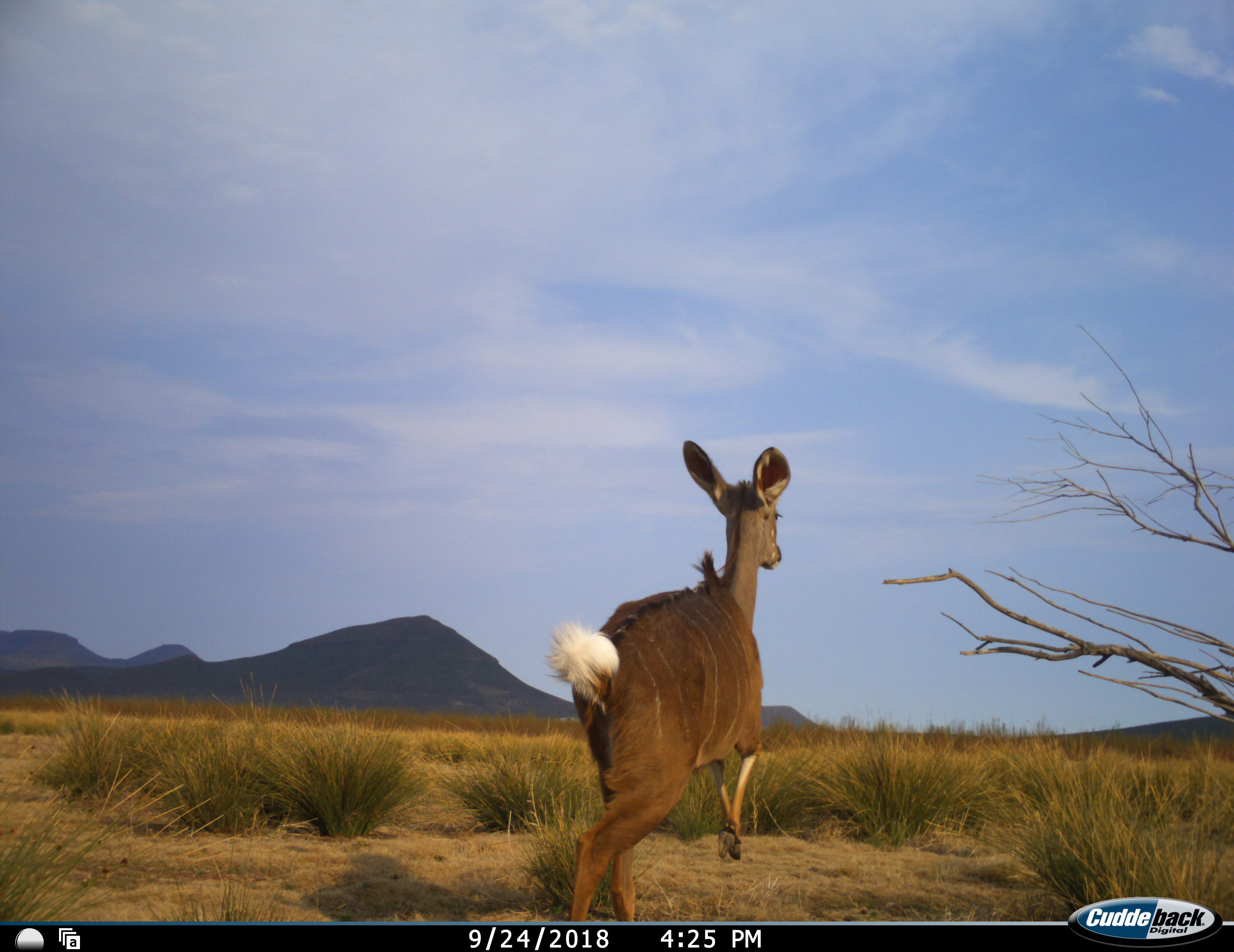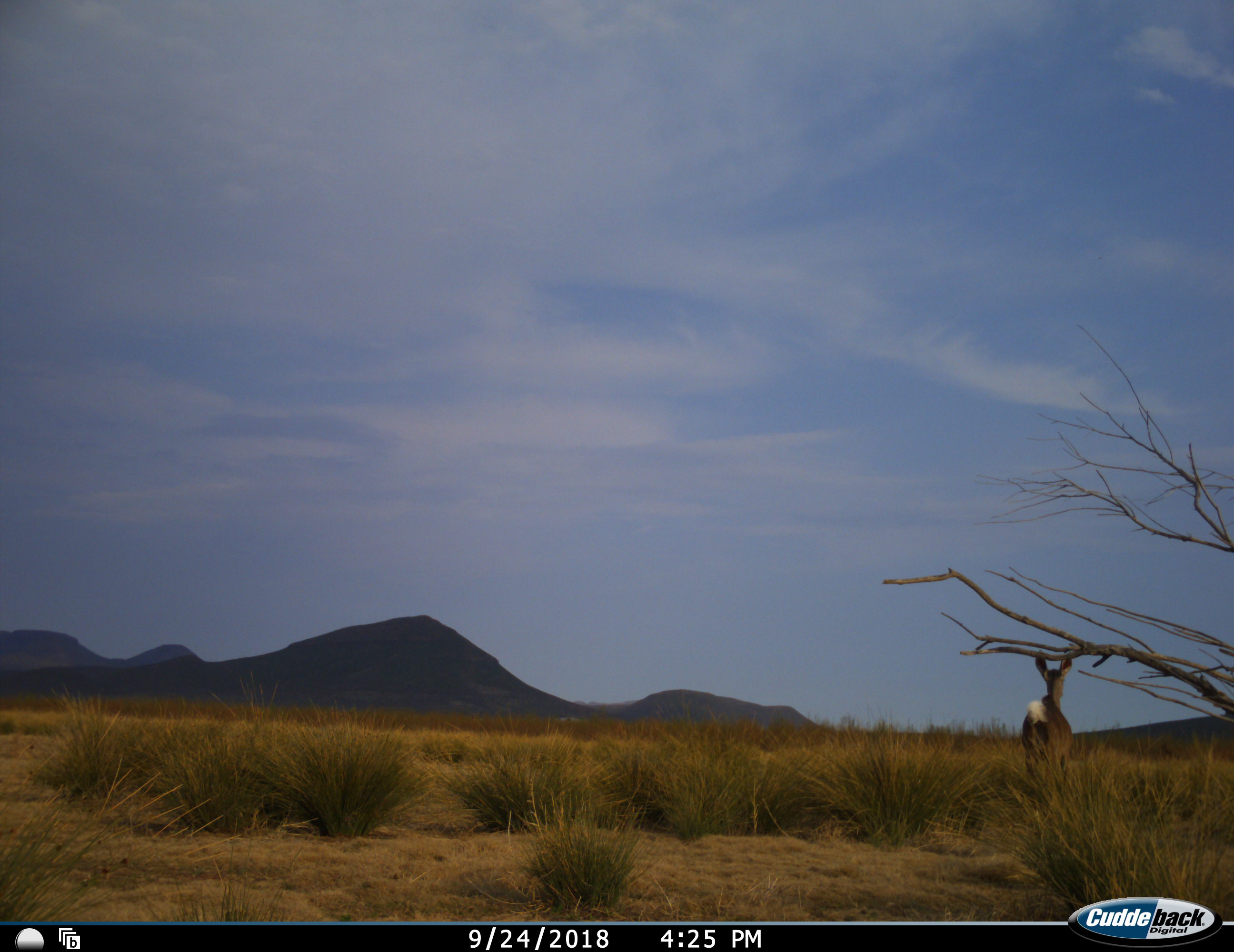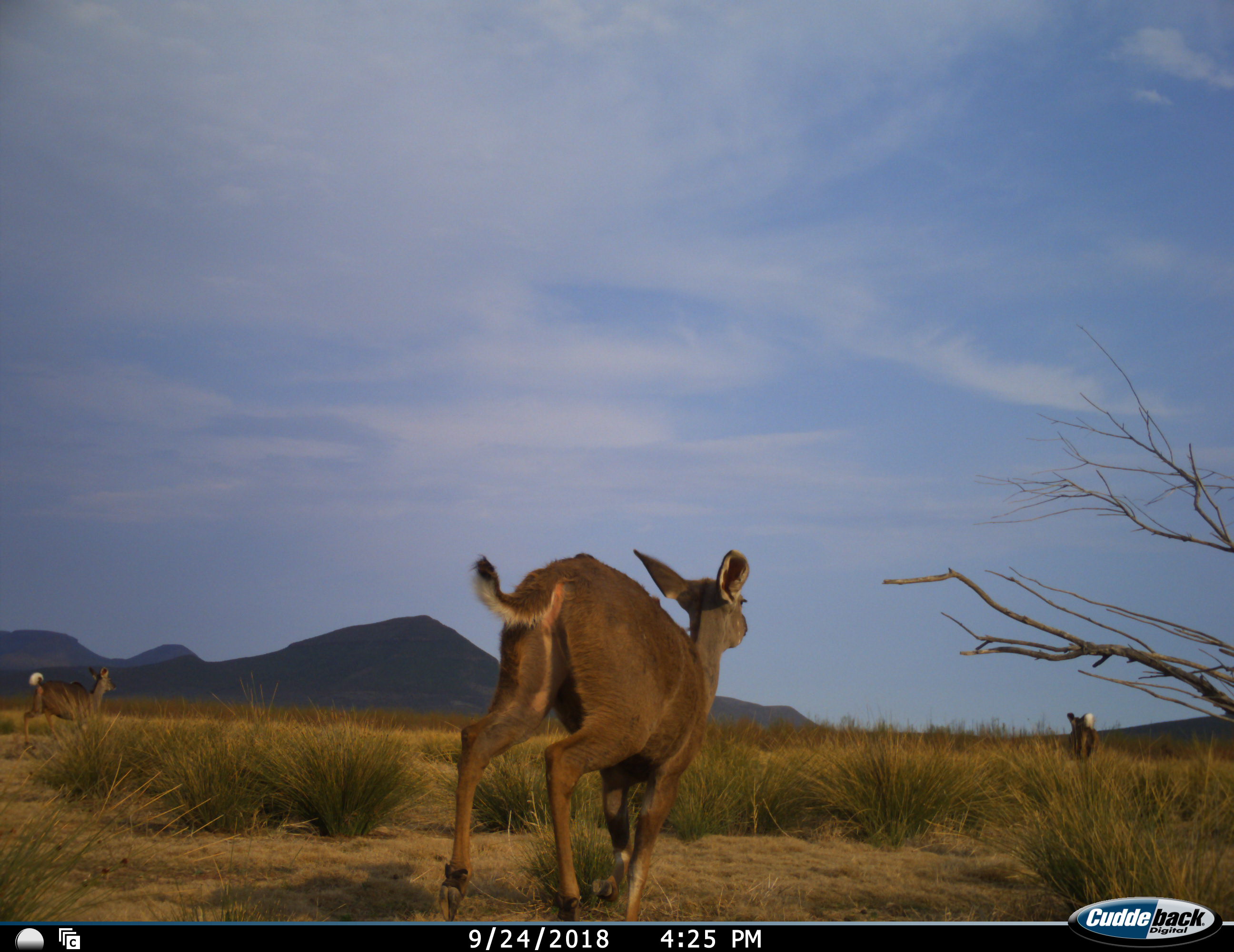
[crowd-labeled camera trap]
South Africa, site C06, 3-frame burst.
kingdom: Animalia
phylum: Chordata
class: Mammalia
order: Artiodactyla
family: Bovidae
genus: Tragelaphus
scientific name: Tragelaphus strepsiceros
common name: greater kudu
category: kudu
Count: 2.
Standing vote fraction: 0%.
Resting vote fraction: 0%.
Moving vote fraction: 100%.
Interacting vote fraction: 0%.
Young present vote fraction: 10%.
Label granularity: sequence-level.